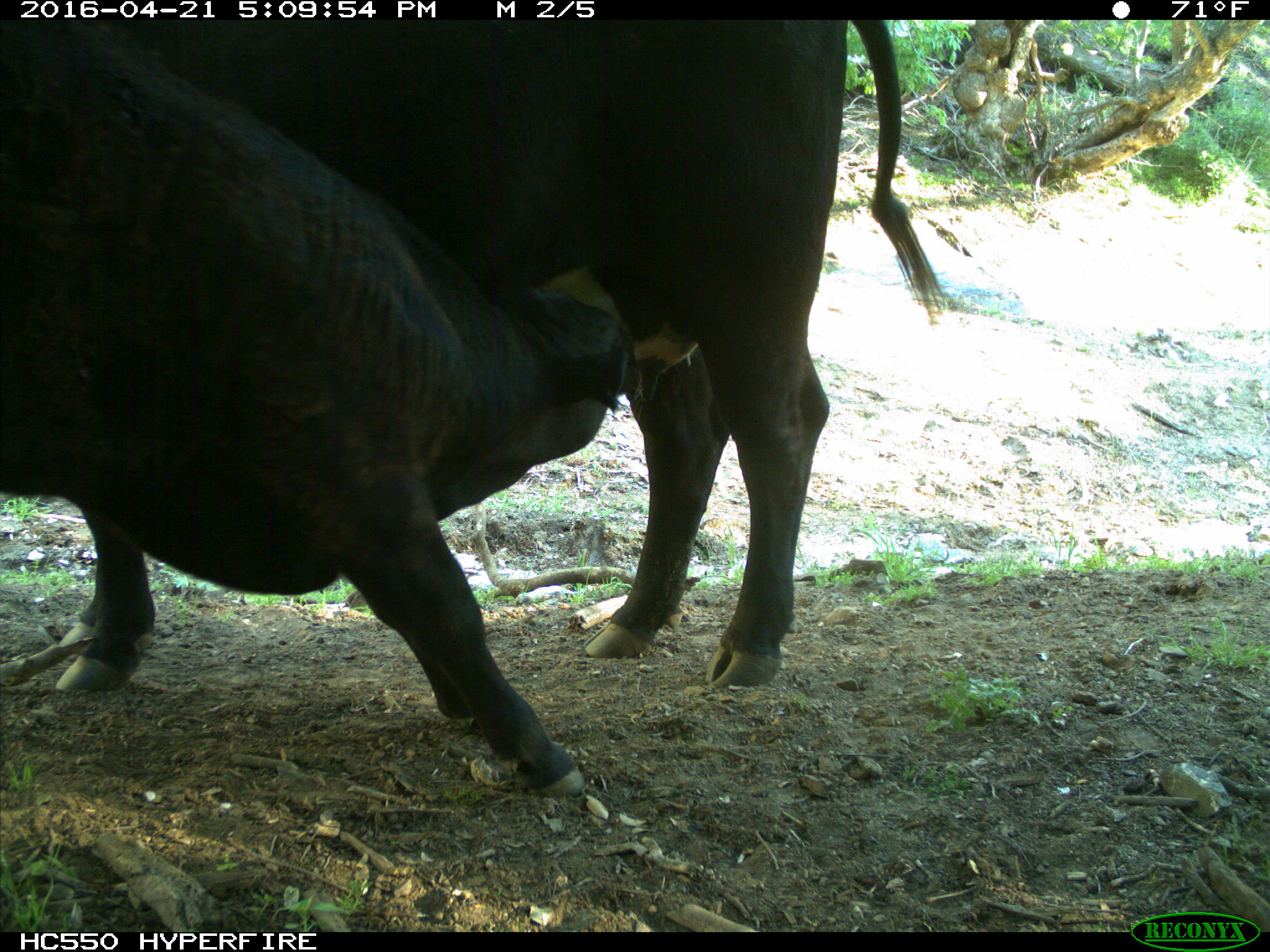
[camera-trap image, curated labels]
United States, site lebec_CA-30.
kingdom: Animalia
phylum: Chordata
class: Mammalia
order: Artiodactyla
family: Bovidae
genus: Bos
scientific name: Bos taurus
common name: domestic cow